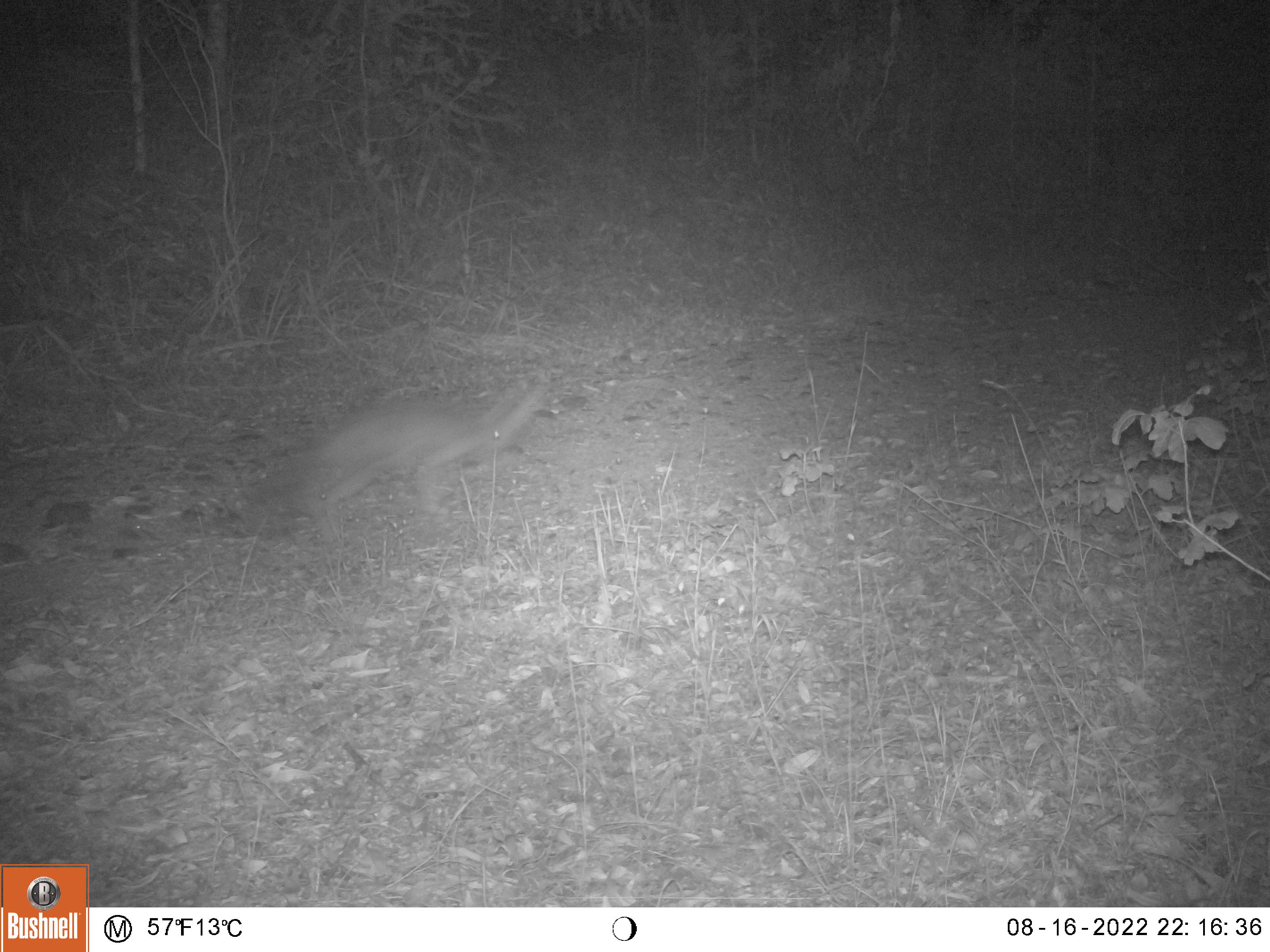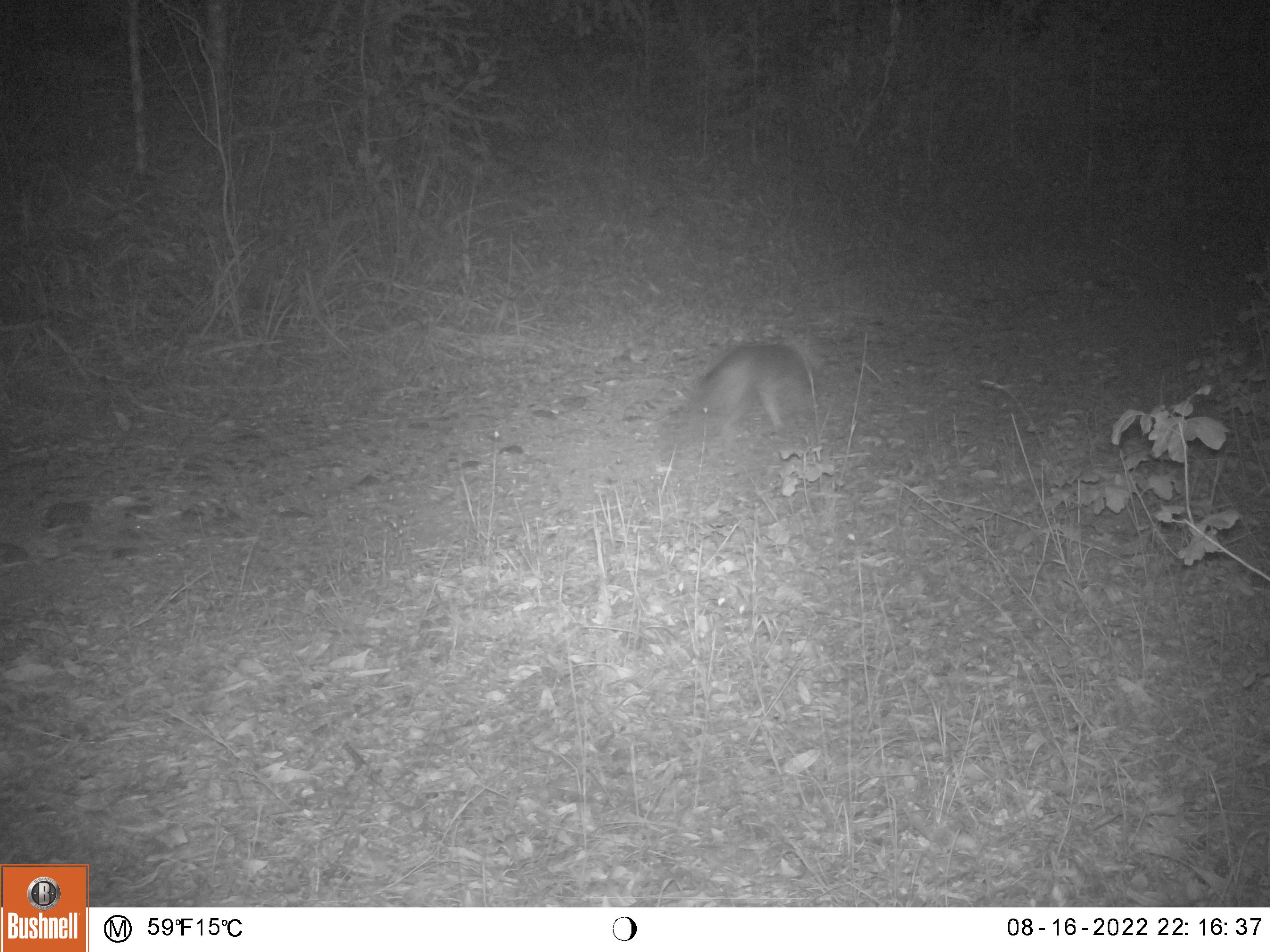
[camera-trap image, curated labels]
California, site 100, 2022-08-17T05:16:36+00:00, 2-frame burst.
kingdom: Animalia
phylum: Chordata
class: Mammalia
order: Carnivora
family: Canidae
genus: Urocyon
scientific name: Urocyon cinereoargenteus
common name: gray fox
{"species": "gray fox (Urocyon cinereoargenteus)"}